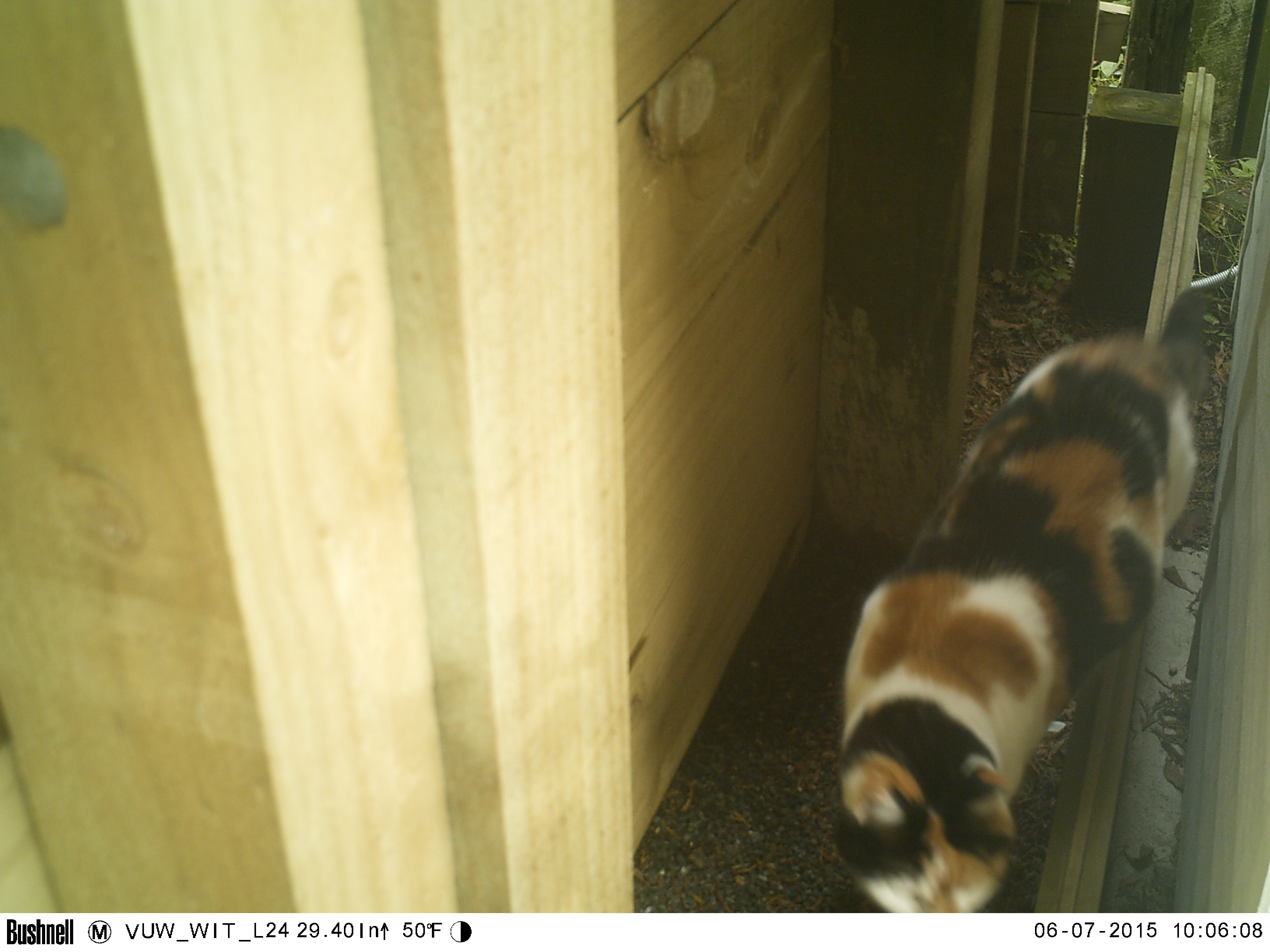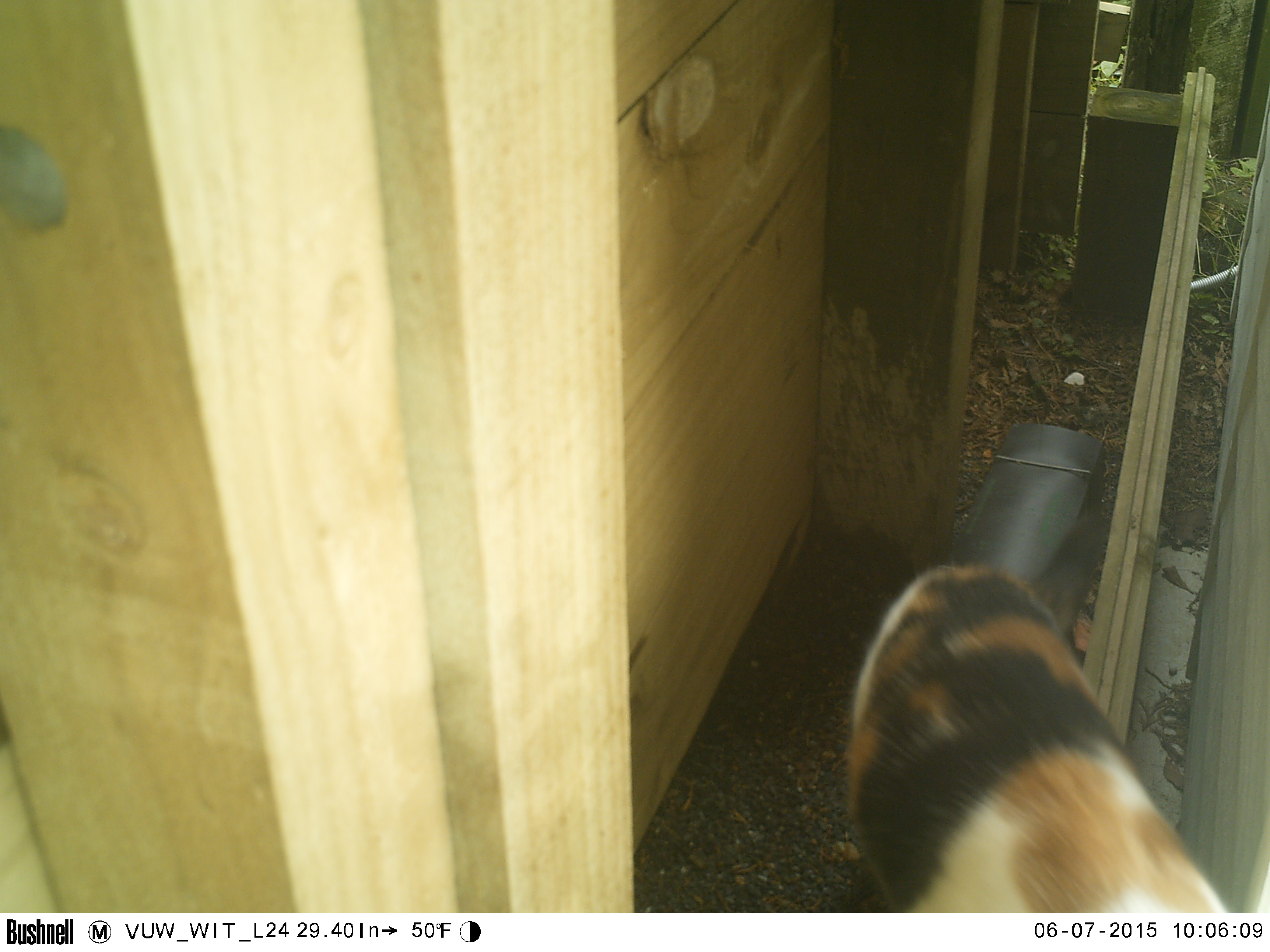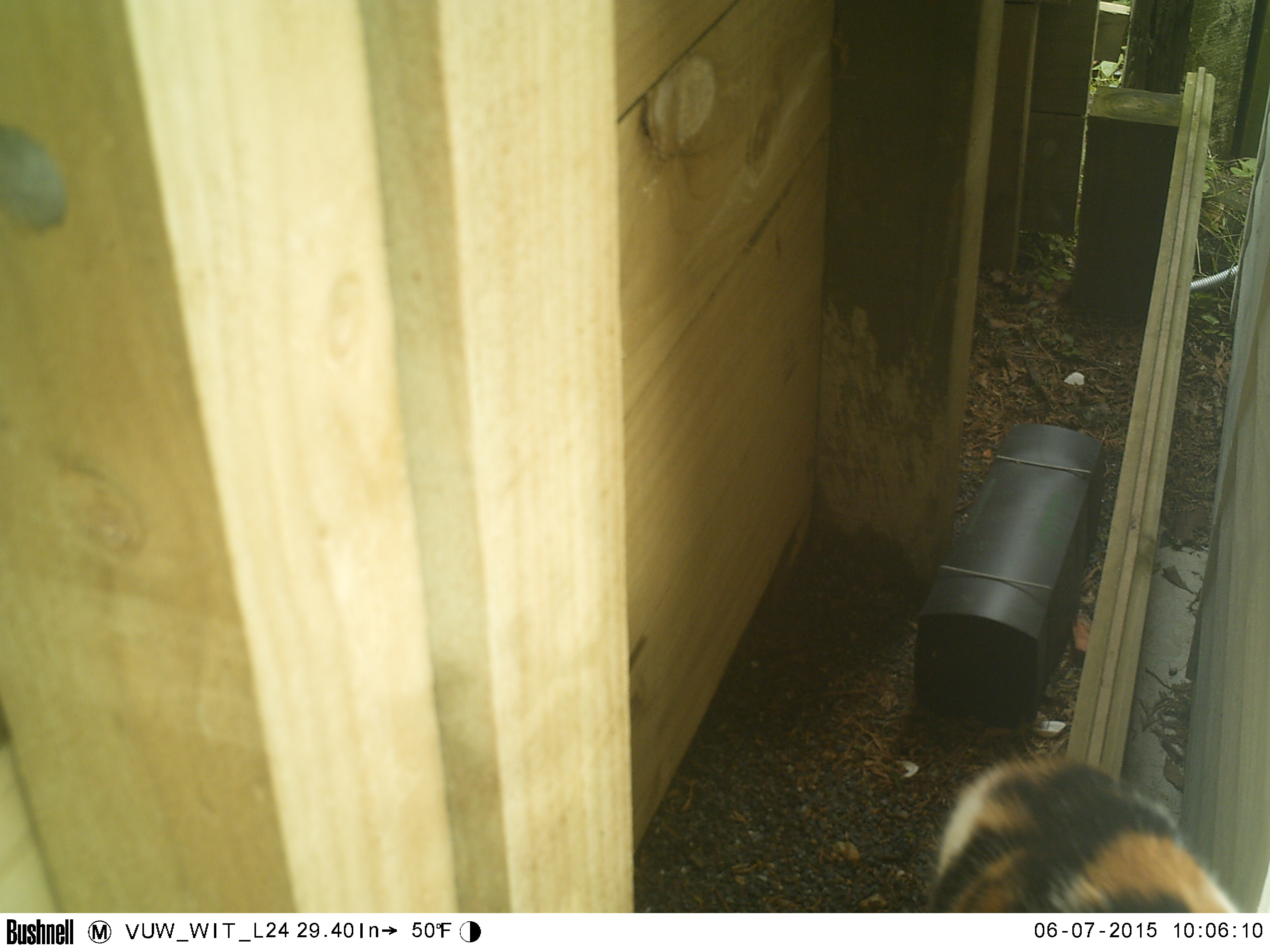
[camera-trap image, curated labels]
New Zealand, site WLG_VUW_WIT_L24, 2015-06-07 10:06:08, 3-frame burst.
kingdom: Animalia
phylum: Chordata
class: Mammalia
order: Carnivora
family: Felidae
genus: Felis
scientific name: Felis catus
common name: domestic cat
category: cat